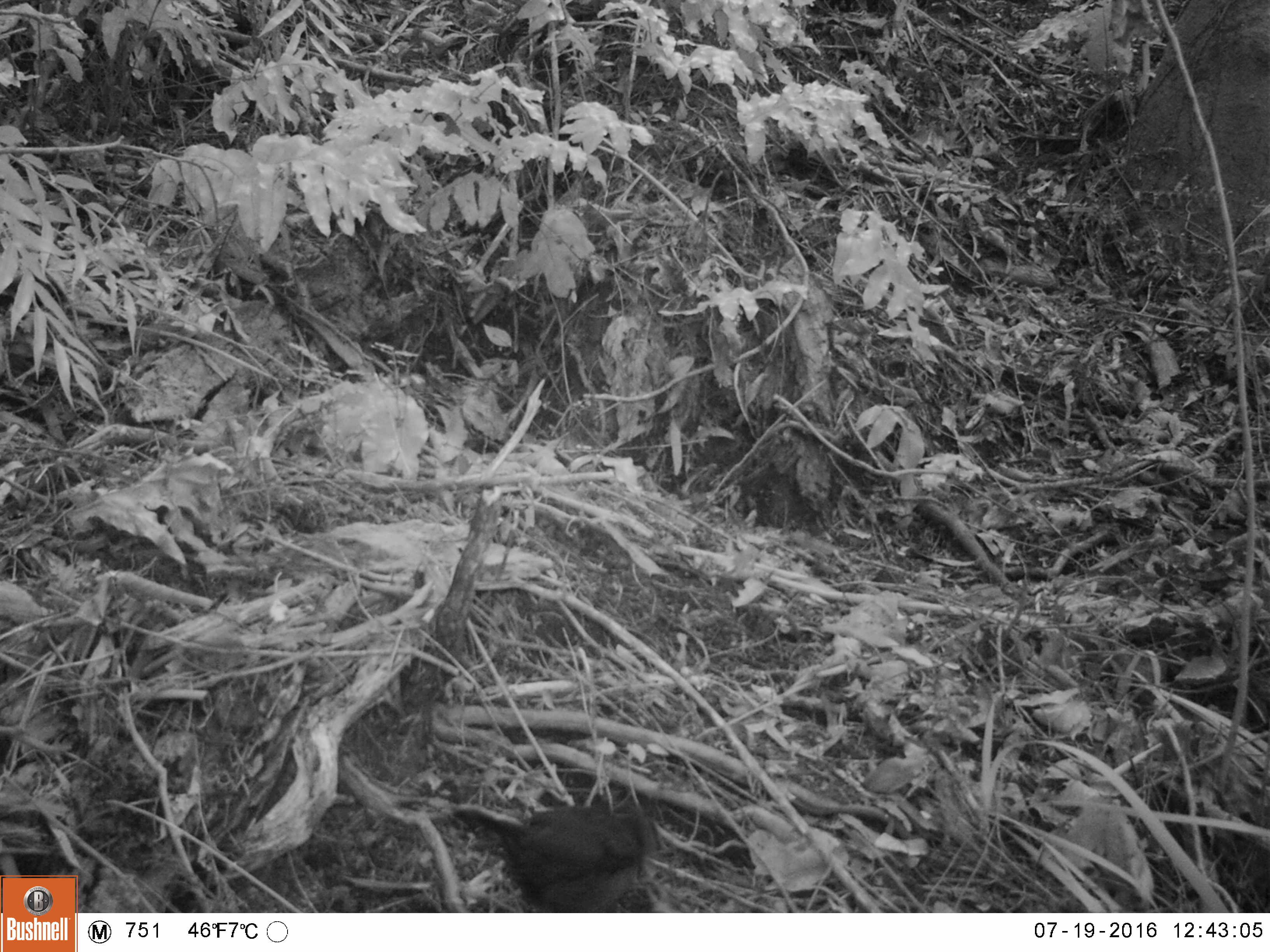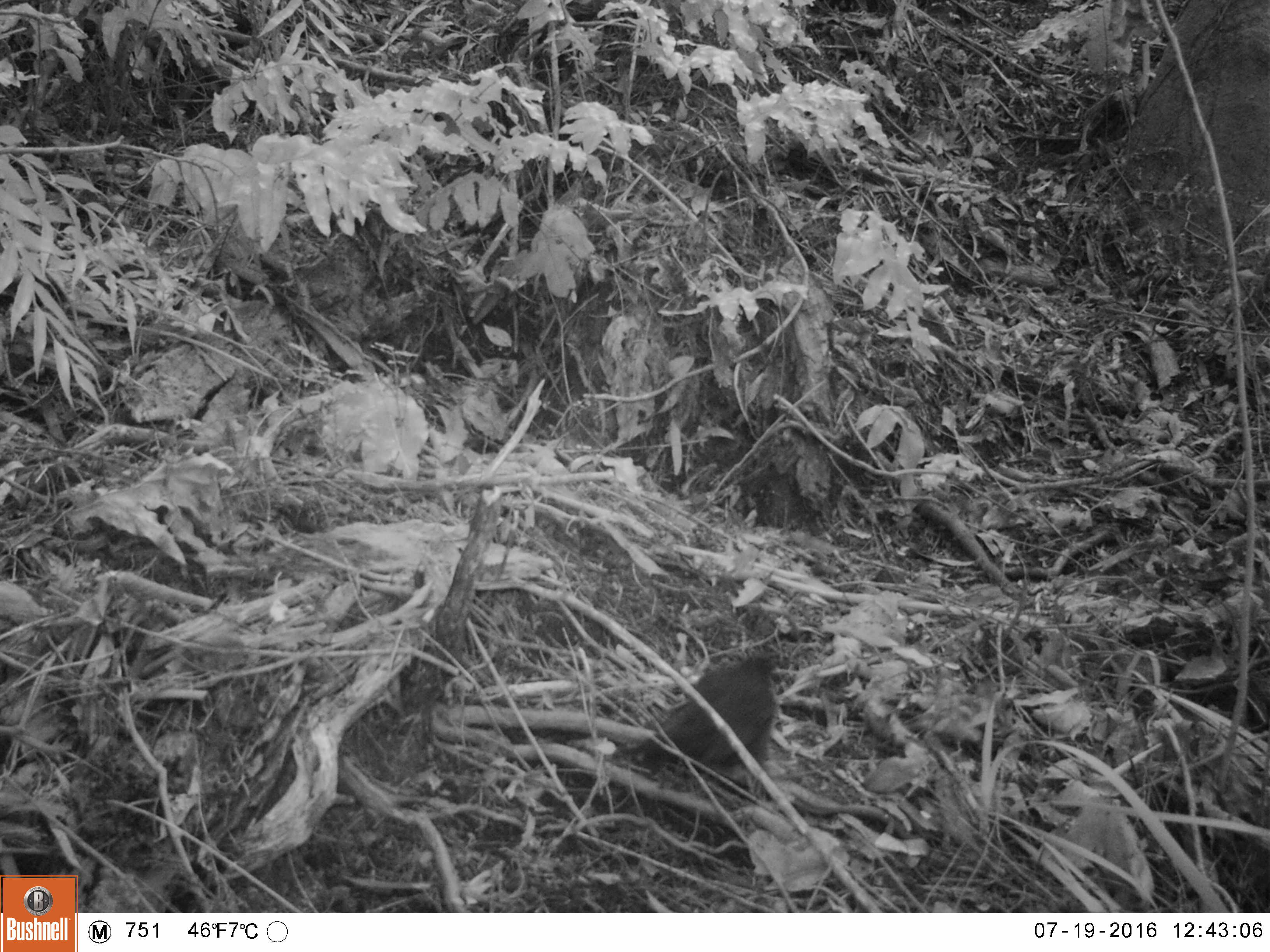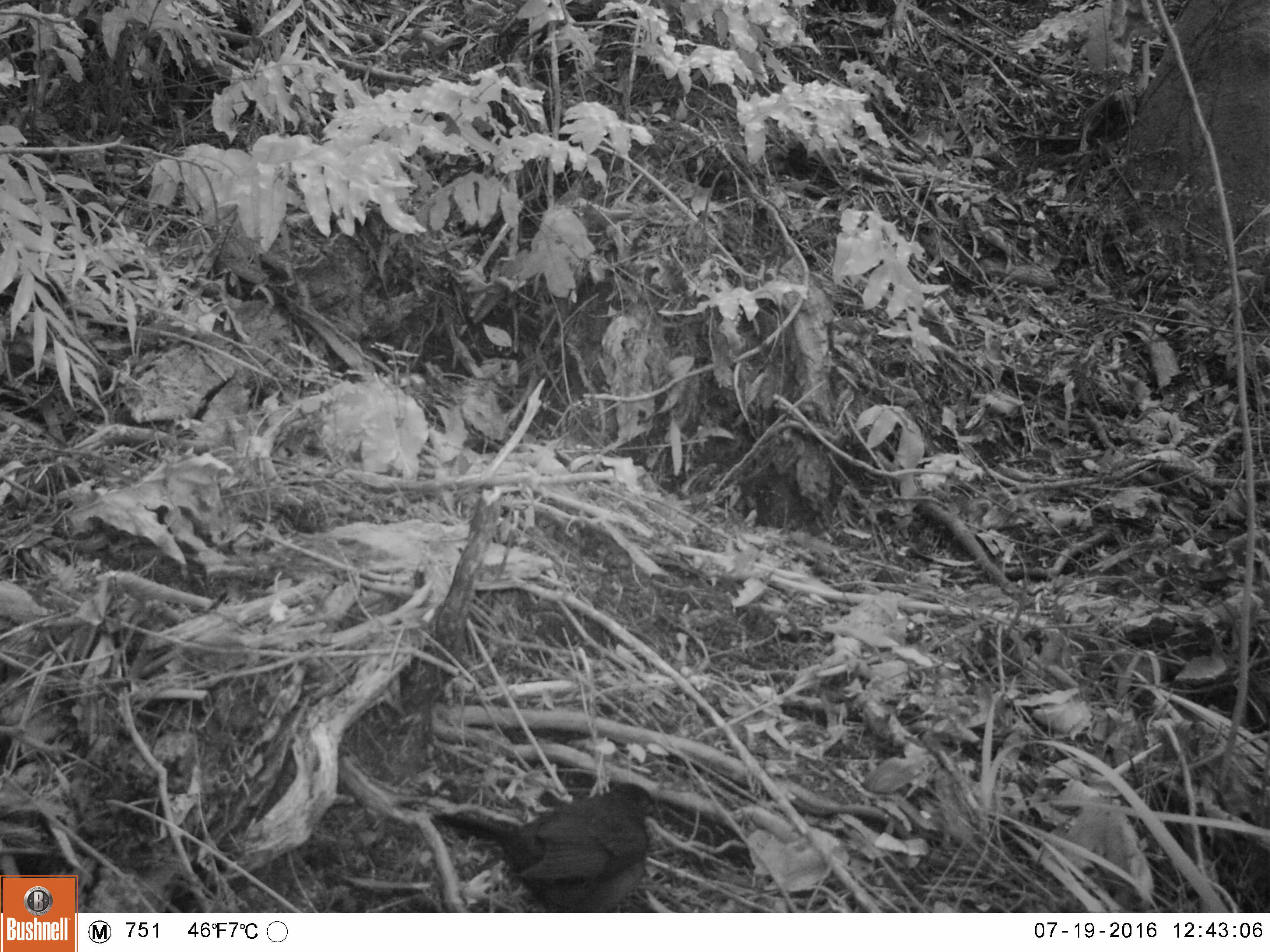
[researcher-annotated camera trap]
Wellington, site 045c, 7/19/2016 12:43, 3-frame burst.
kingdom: Animalia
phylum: Chordata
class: Aves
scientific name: Aves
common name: bird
Bird (Aves).